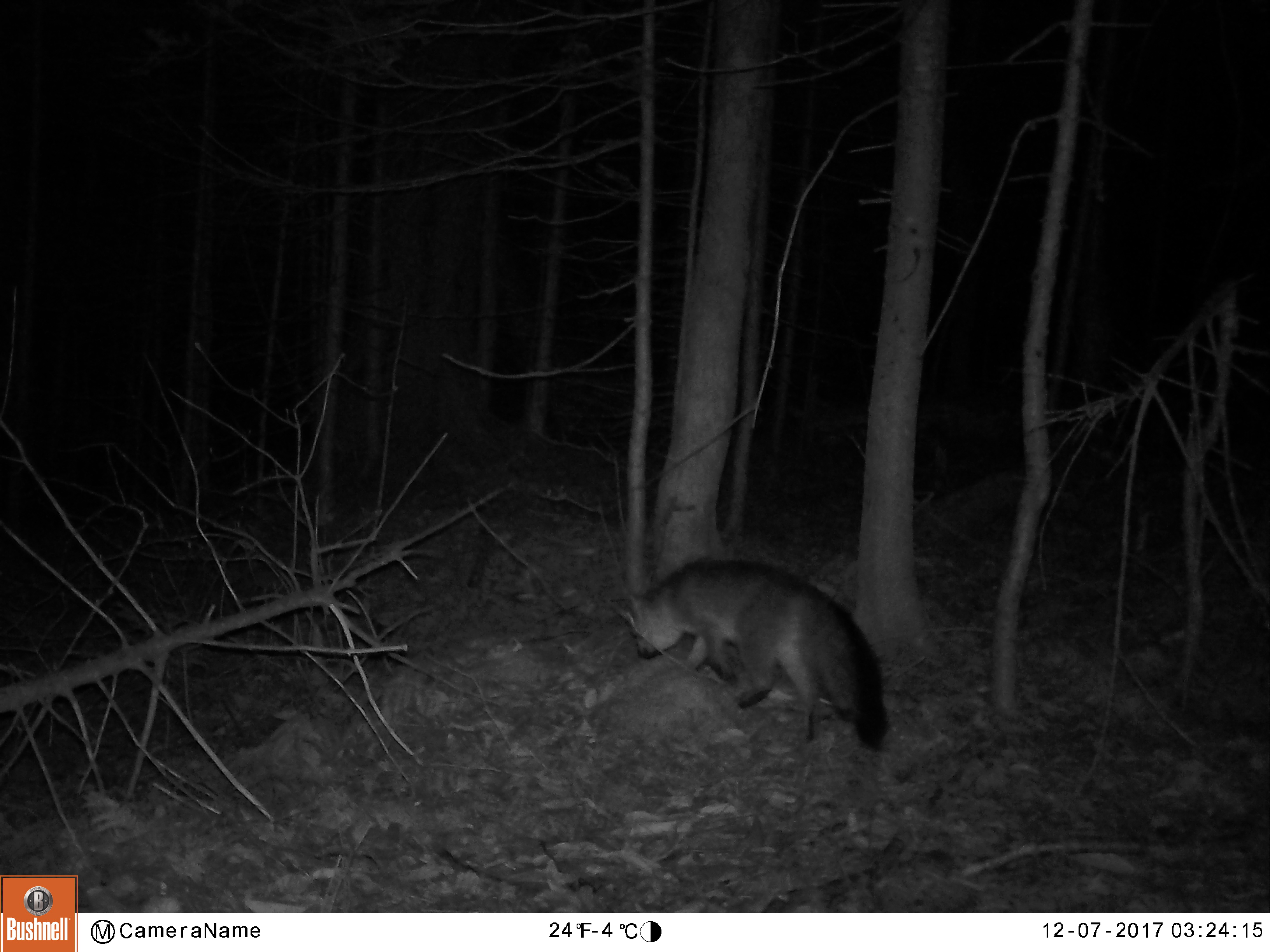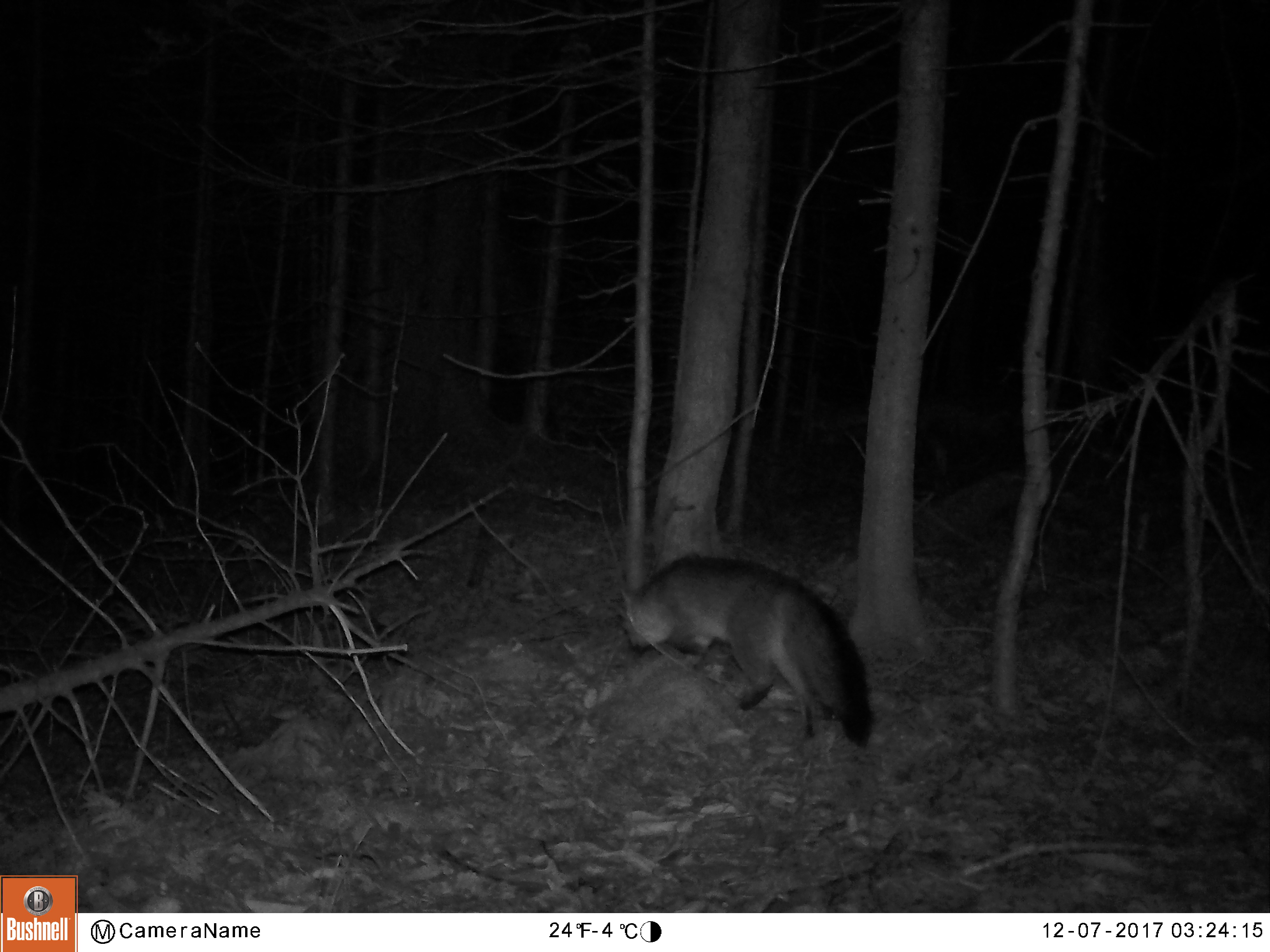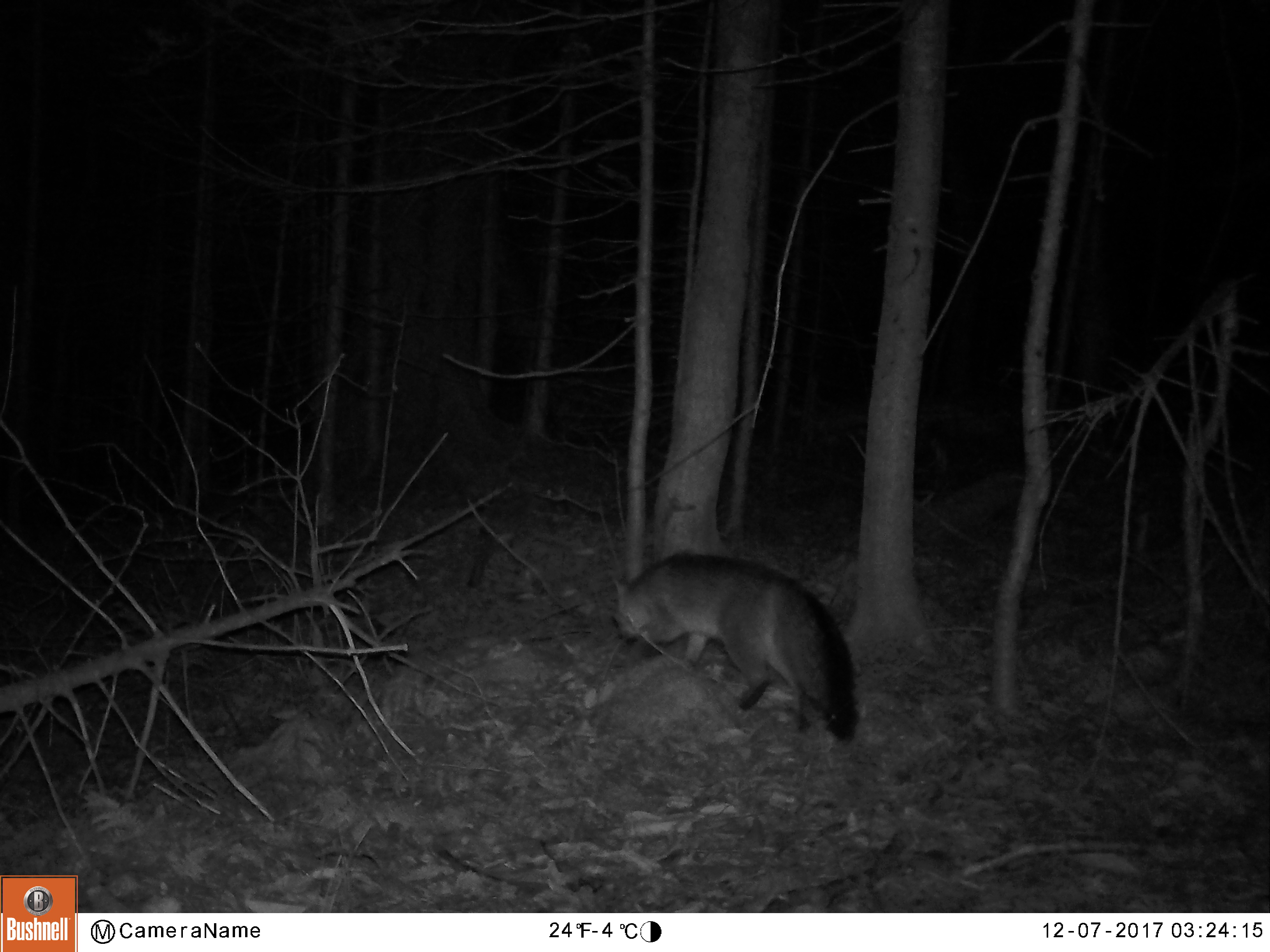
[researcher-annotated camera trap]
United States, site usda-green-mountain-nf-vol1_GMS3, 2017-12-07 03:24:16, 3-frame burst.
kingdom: Animalia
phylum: Chordata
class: Mammalia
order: Carnivora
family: Canidae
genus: Urocyon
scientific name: Urocyon cinereoargenteus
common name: gray fox